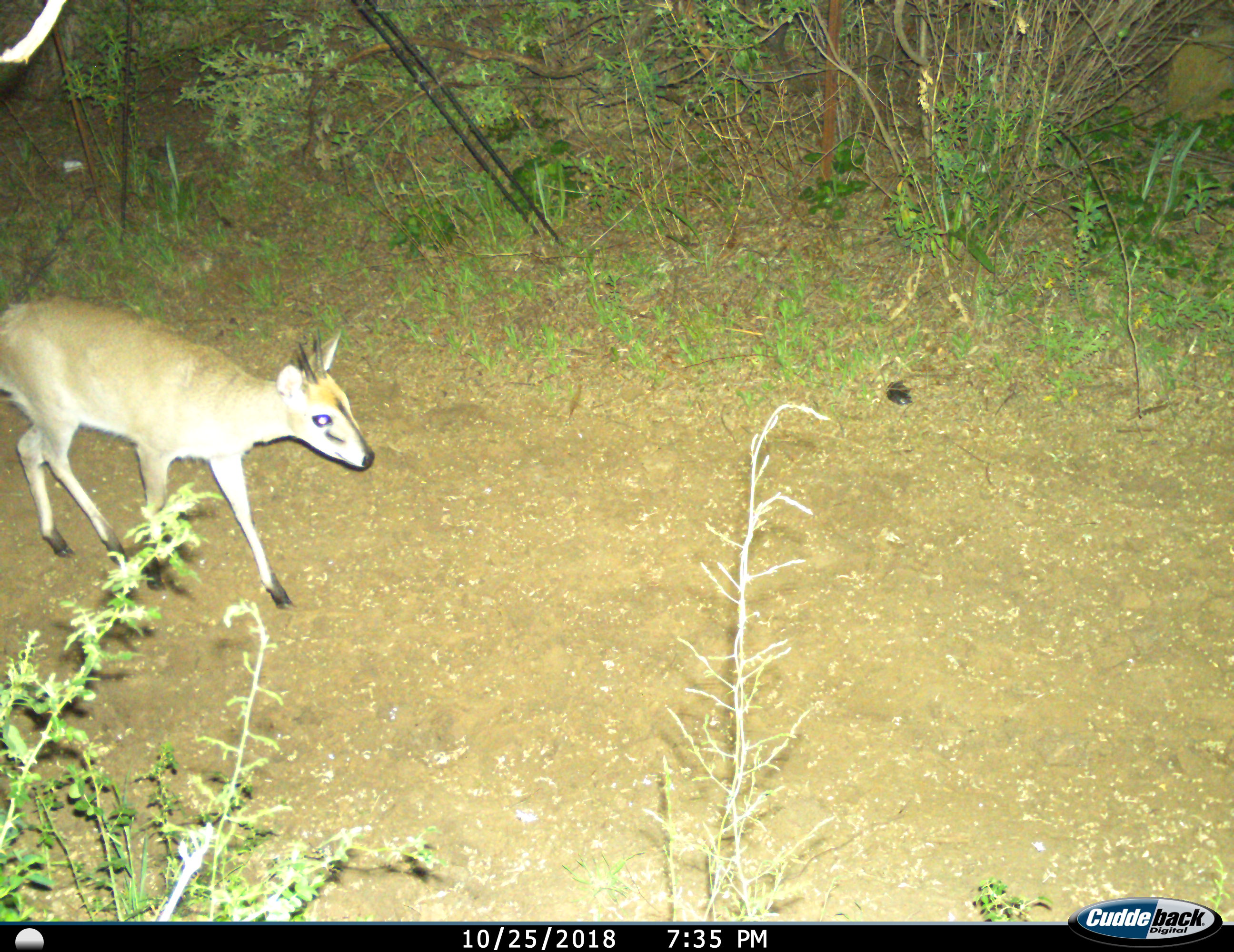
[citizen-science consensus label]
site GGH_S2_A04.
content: unidentified animal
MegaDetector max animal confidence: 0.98